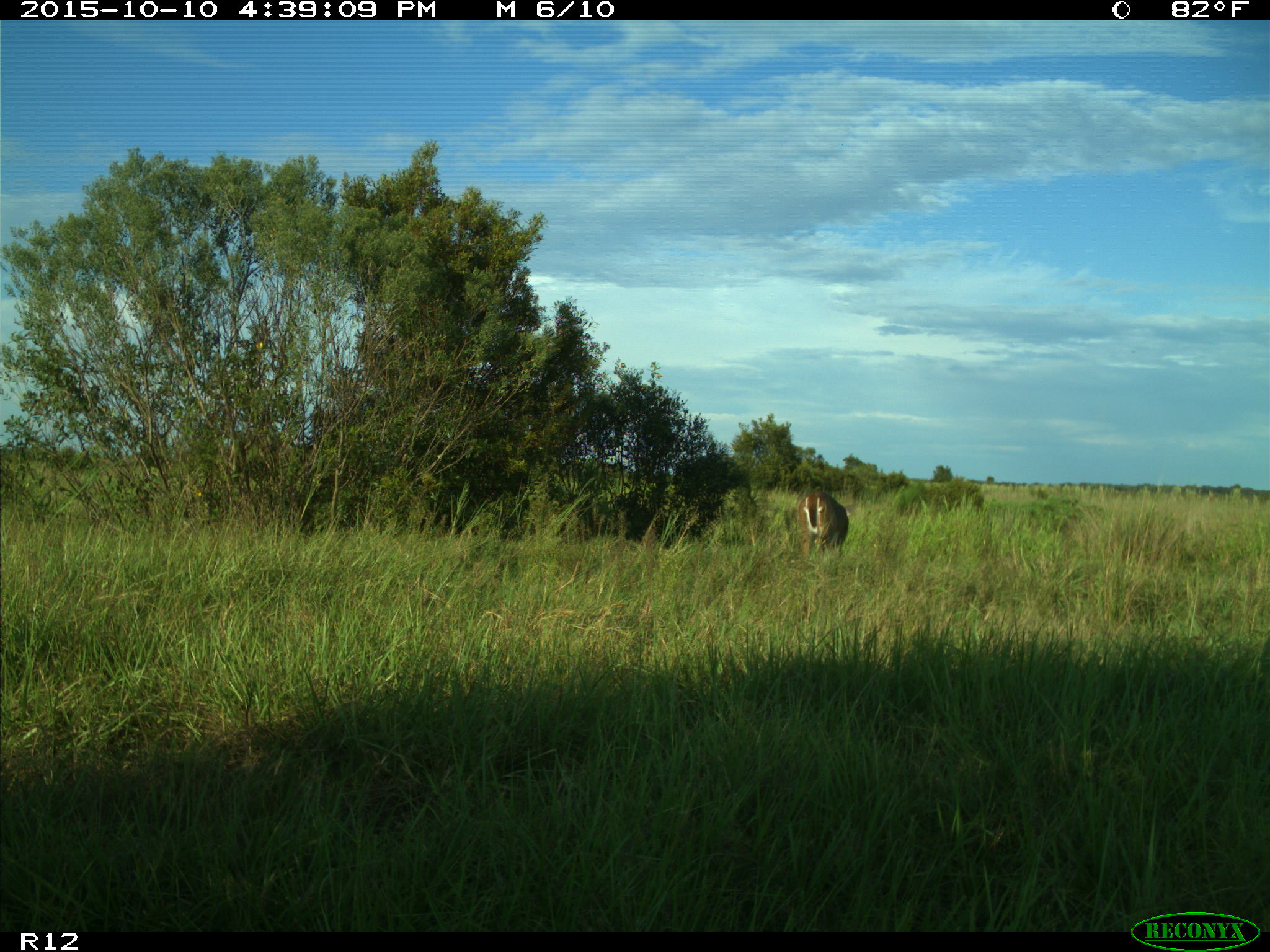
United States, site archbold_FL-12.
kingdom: Animalia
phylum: Chordata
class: Mammalia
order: Artiodactyla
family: Cervidae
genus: Odocoileus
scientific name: Odocoileus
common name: deer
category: unidentified deer